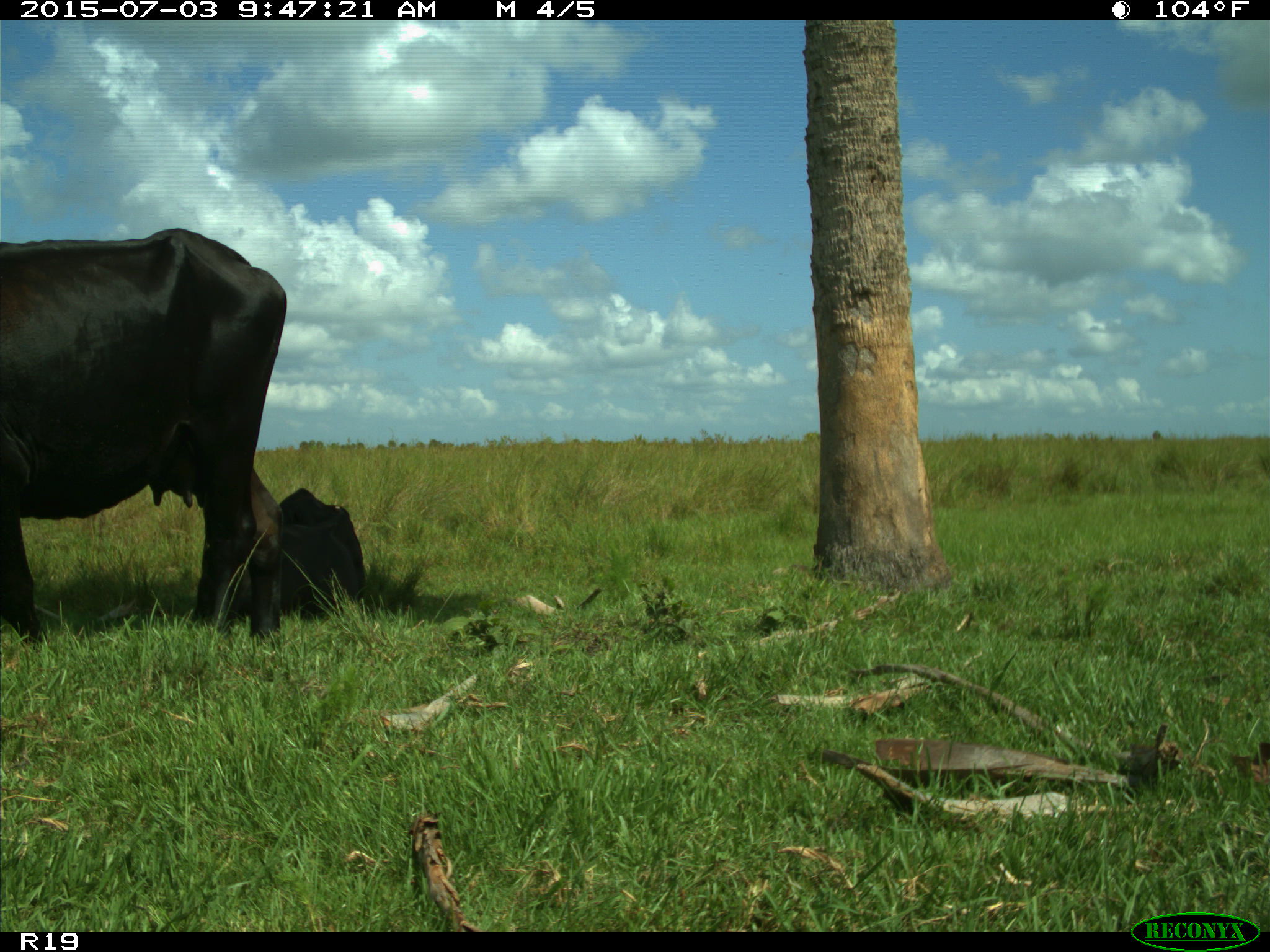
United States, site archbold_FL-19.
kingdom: Animalia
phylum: Chordata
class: Mammalia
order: Artiodactyla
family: Bovidae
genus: Bos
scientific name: Bos taurus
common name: domestic cow